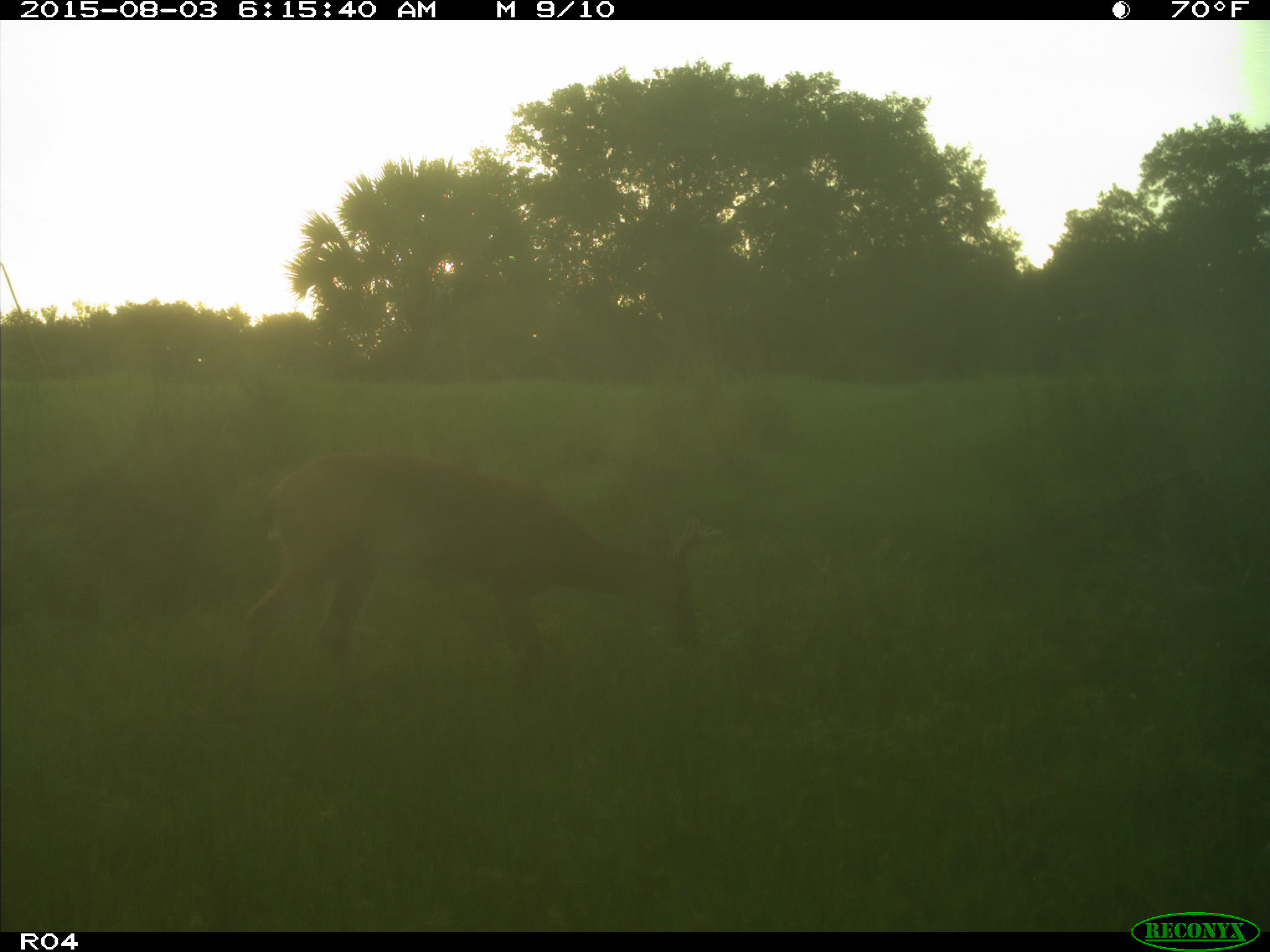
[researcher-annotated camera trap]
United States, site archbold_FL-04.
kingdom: Animalia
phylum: Chordata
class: Mammalia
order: Artiodactyla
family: Cervidae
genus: Odocoileus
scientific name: Odocoileus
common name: deer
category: unidentified deer